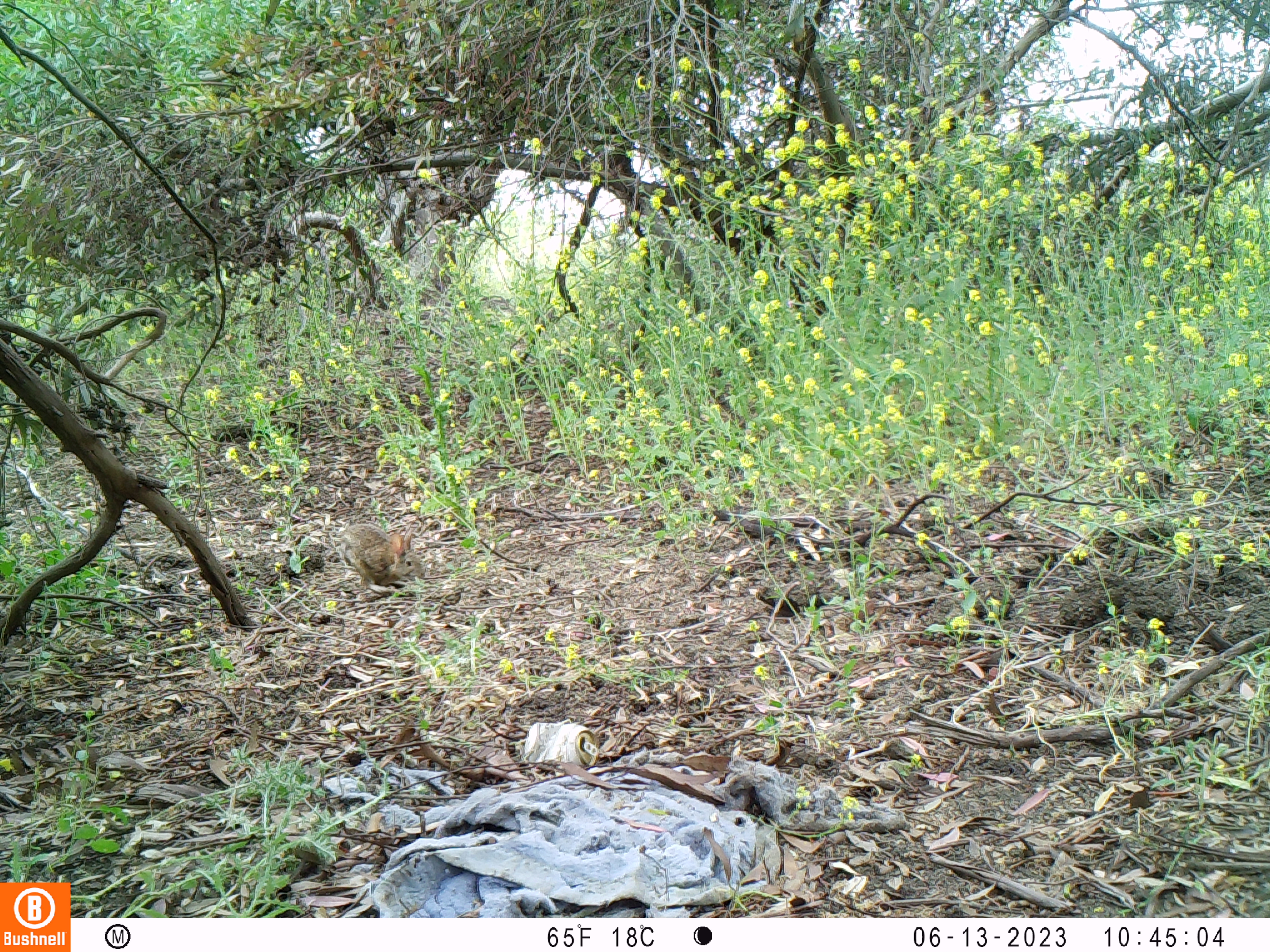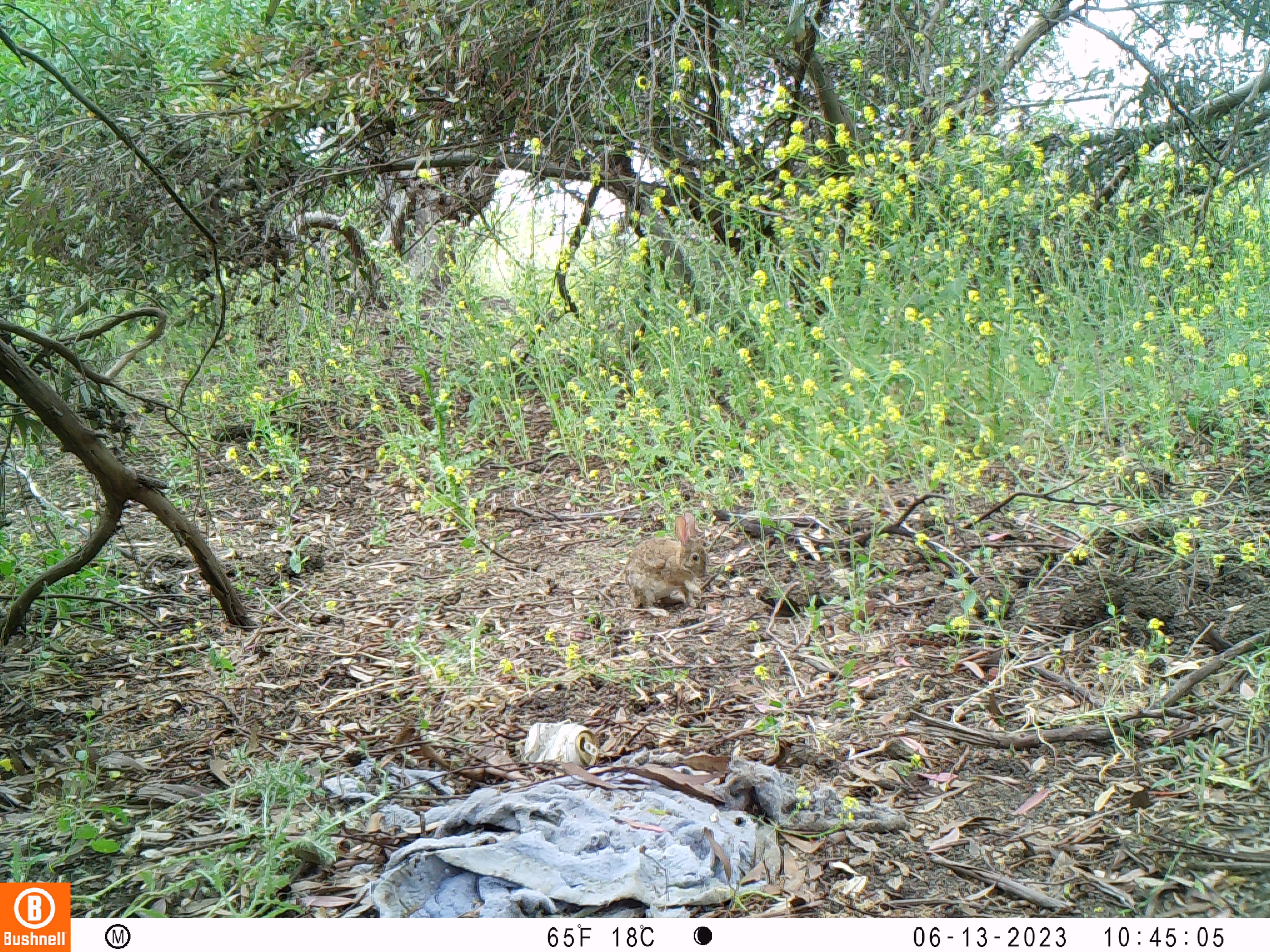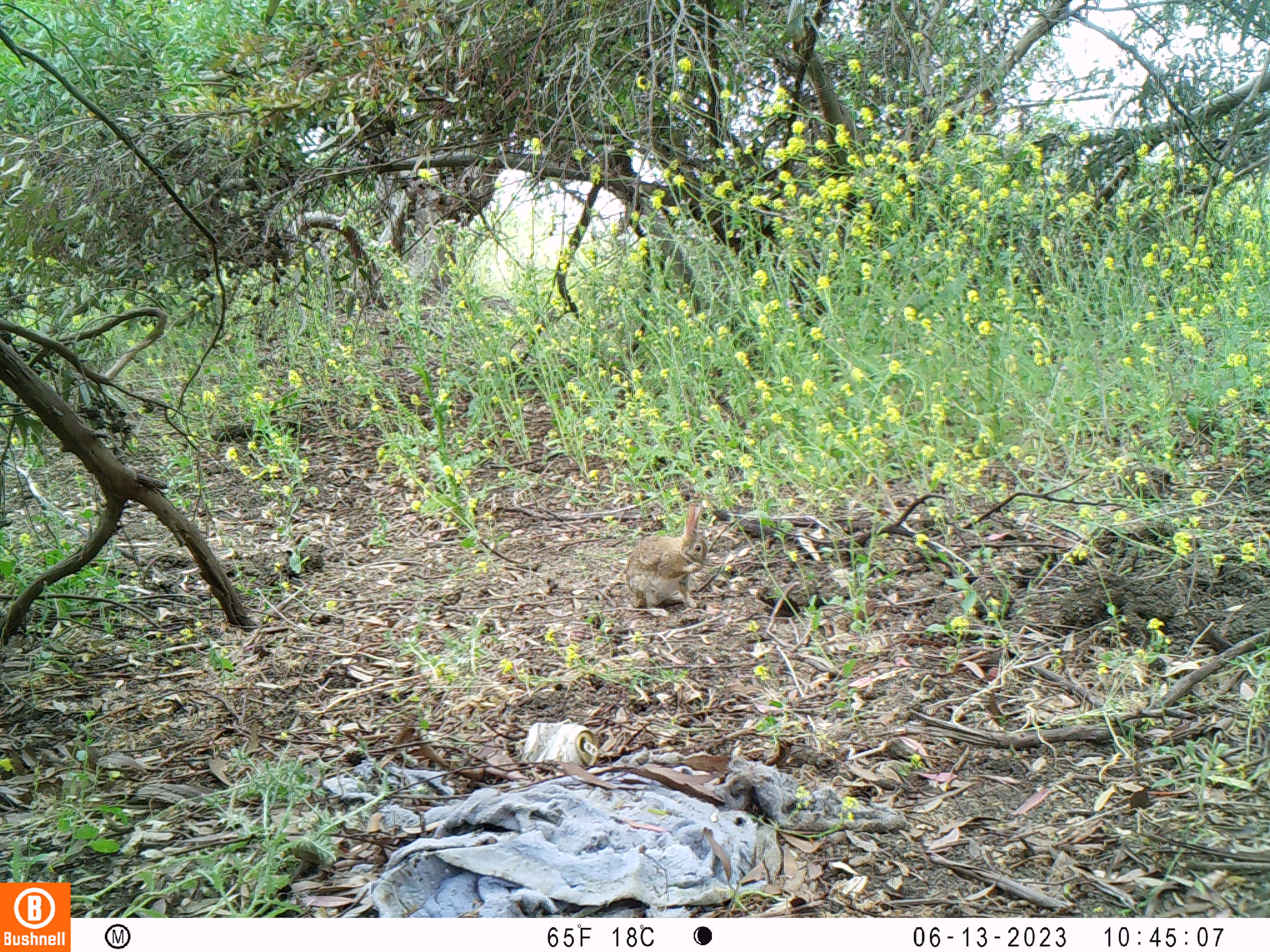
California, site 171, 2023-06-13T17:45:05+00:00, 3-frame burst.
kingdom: Animalia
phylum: Chordata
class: Mammalia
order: Lagomorpha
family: Leporidae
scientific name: Leporidae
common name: rabbit